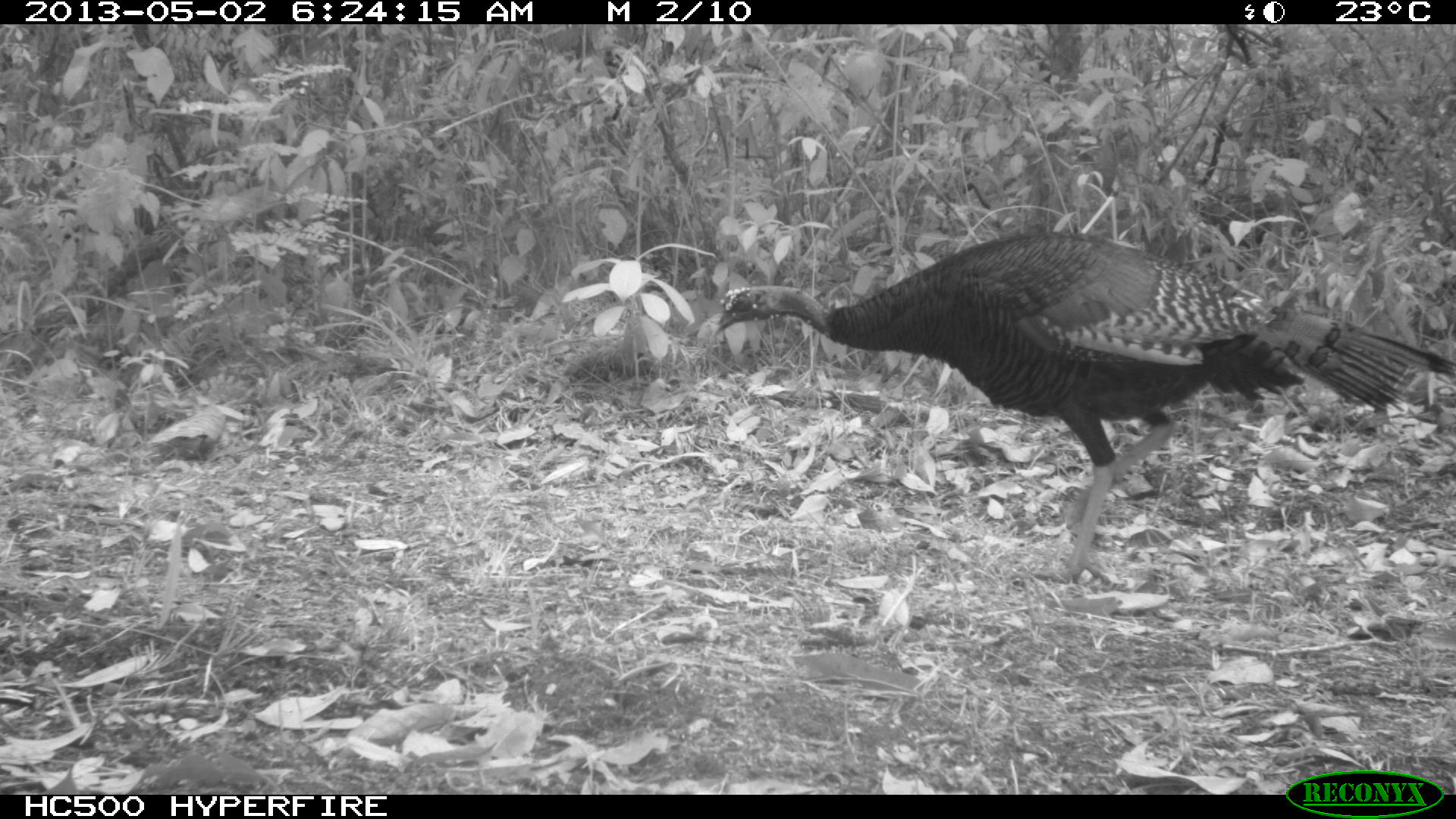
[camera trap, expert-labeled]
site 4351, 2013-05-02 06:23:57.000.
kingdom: Animalia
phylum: Chordata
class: Aves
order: Galliformes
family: Phasianidae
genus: Meleagris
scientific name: Meleagris ocellata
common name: ocellated turkey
Meleagris ocellata (ocellated turkey), count 1, sex female.